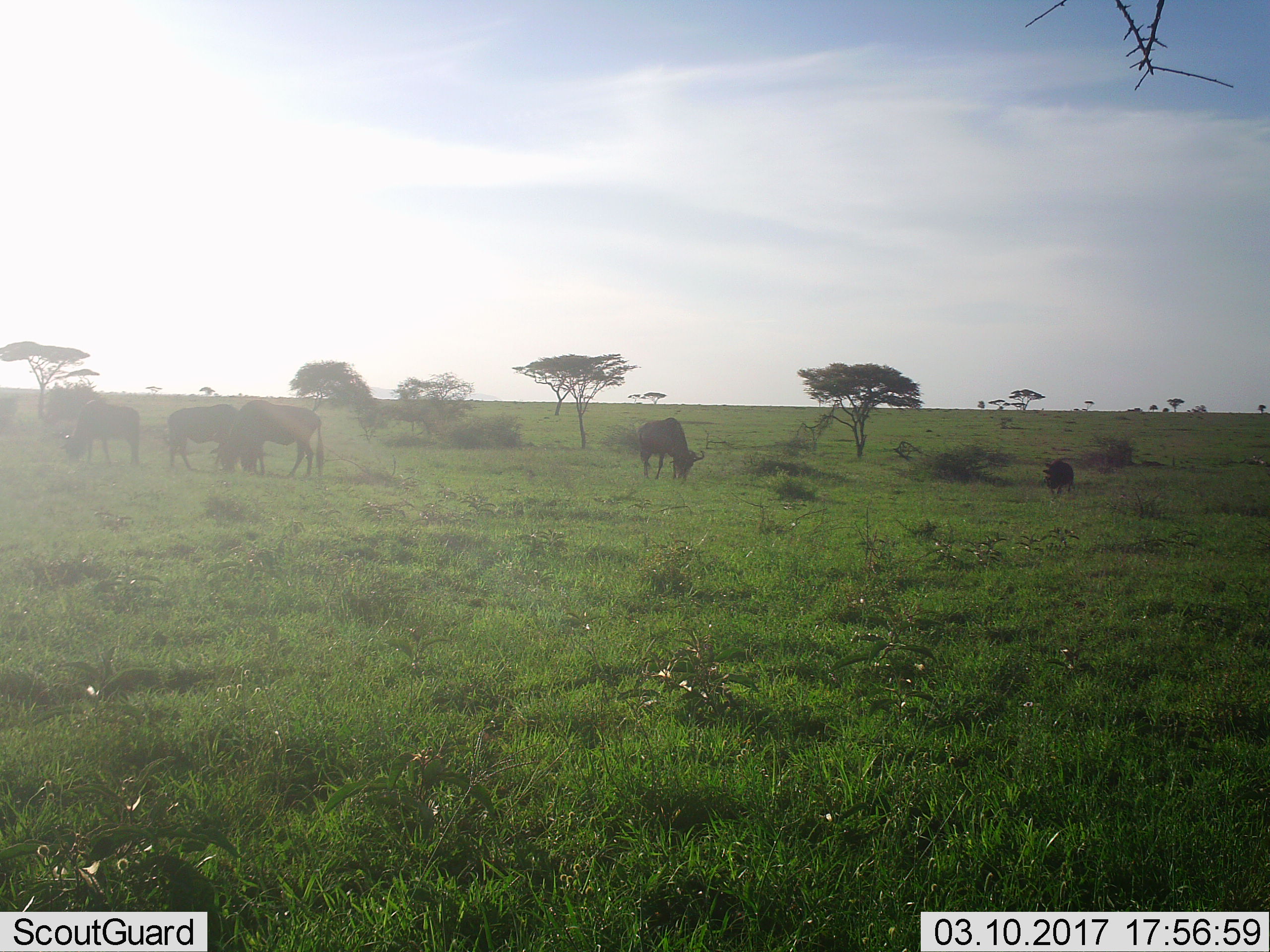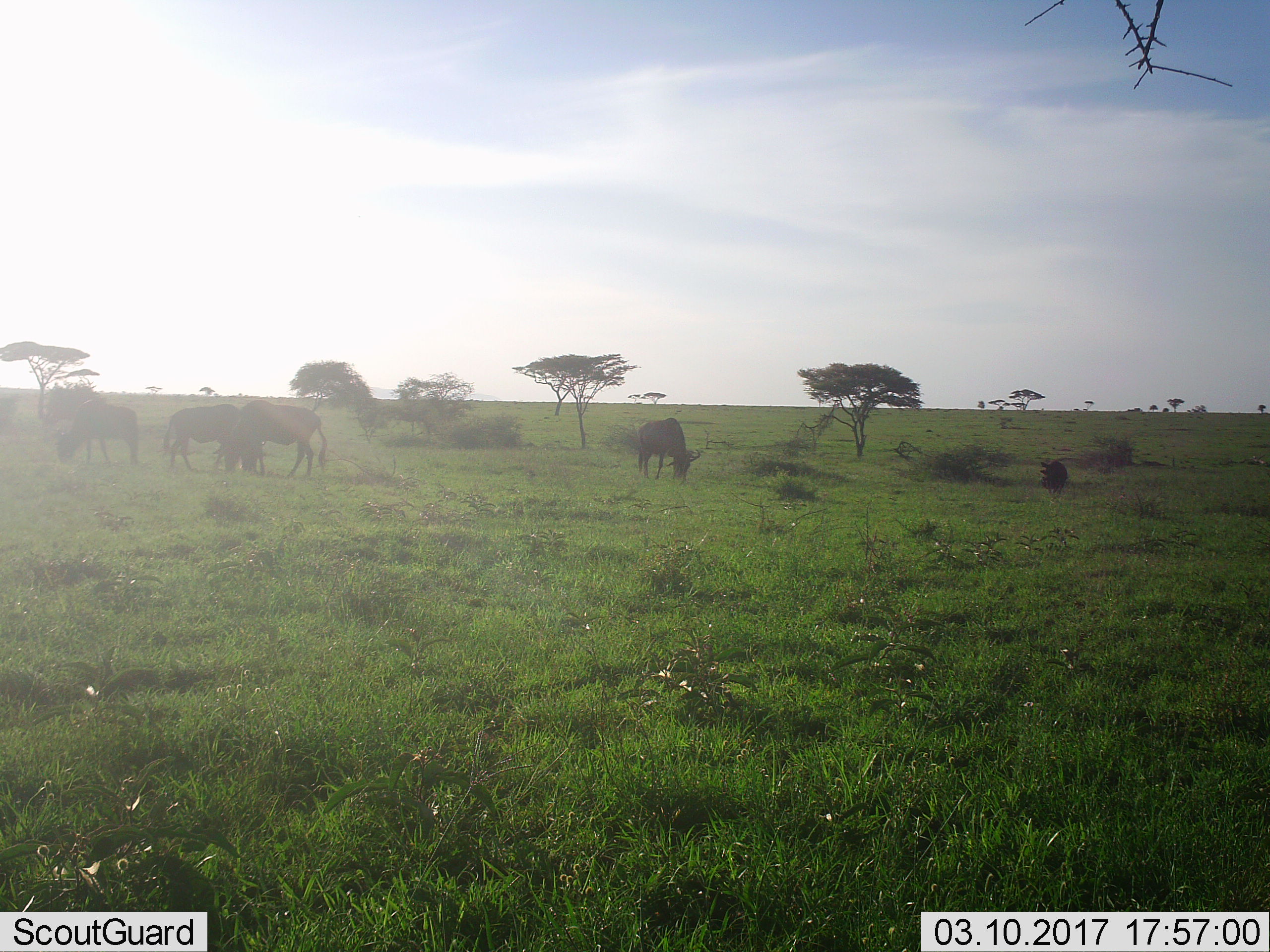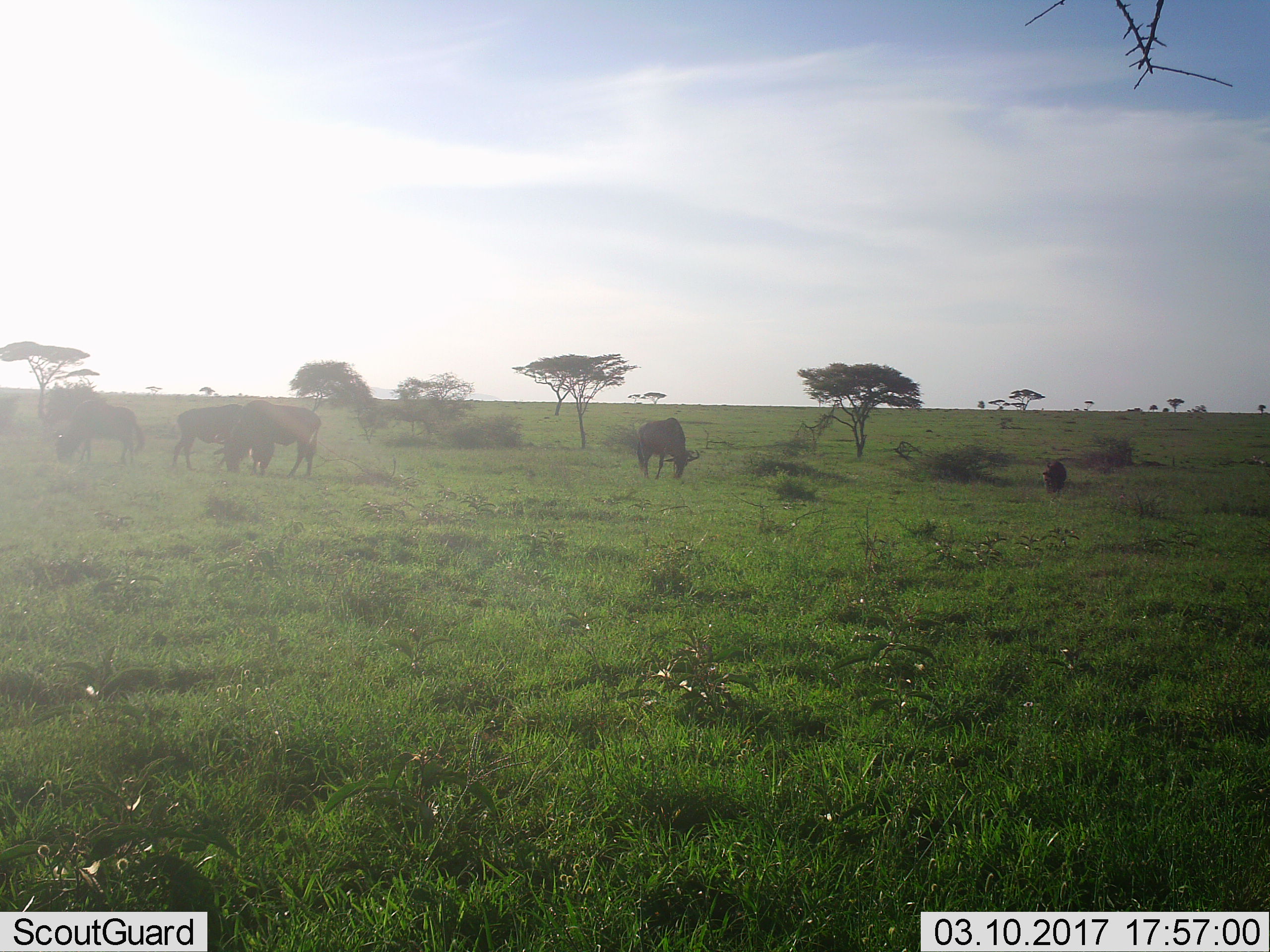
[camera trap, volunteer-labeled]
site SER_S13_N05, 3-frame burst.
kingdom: Animalia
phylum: Chordata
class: Mammalia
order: Artiodactyla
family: Bovidae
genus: Connochaetes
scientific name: Connochaetes taurinus taurinus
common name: blue wildebeest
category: wildebeestblue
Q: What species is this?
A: Wildebeestblue (blue wildebeest) (Connochaetes taurinus taurinus).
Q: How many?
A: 5.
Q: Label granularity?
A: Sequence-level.